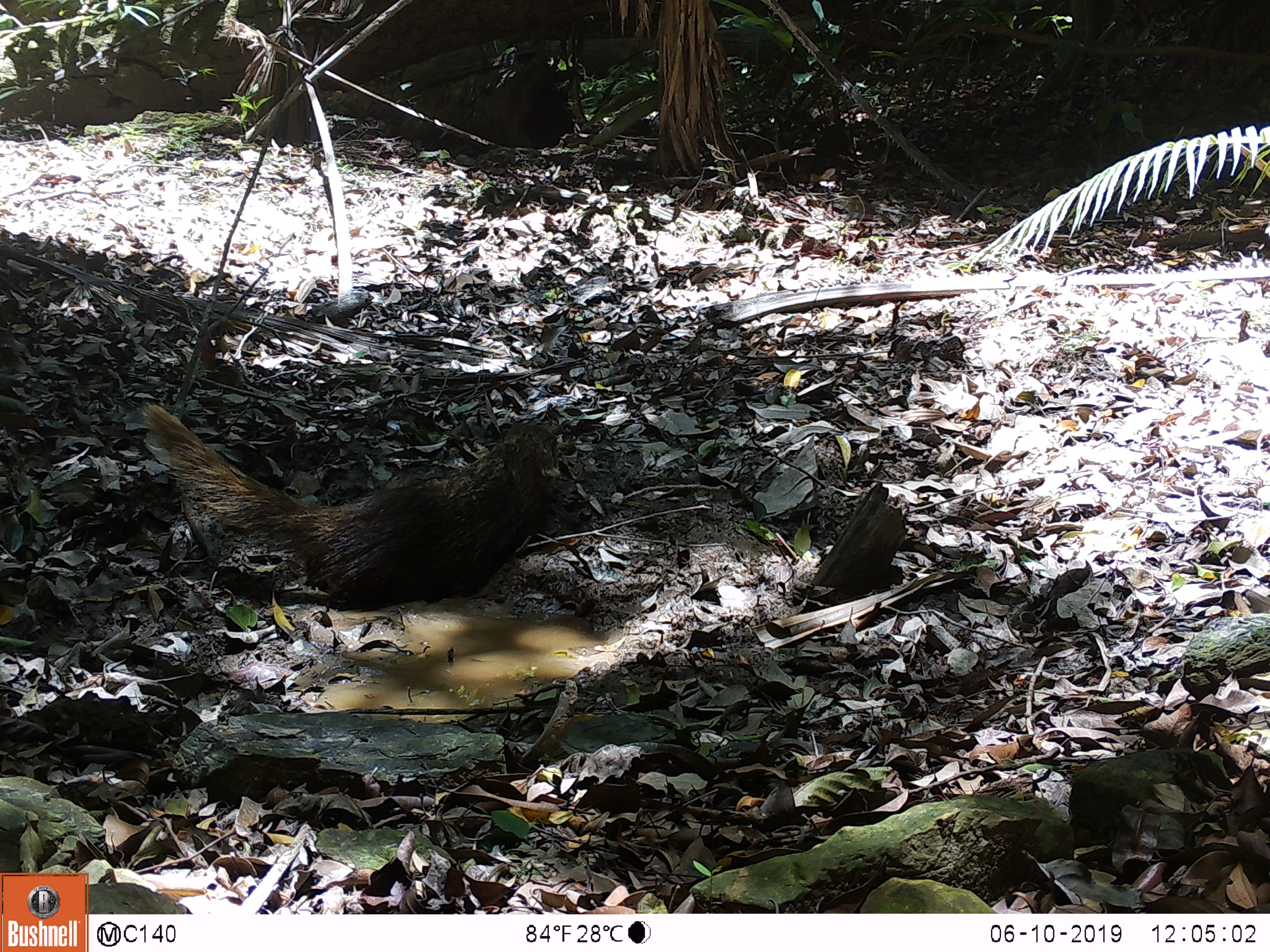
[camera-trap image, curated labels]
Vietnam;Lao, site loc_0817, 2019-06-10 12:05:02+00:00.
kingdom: Animalia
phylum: Chordata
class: Mammalia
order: Carnivora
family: Herpestidae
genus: Urva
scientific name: Urva urva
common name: crab-eating mongoose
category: crab eating mongoose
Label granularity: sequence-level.